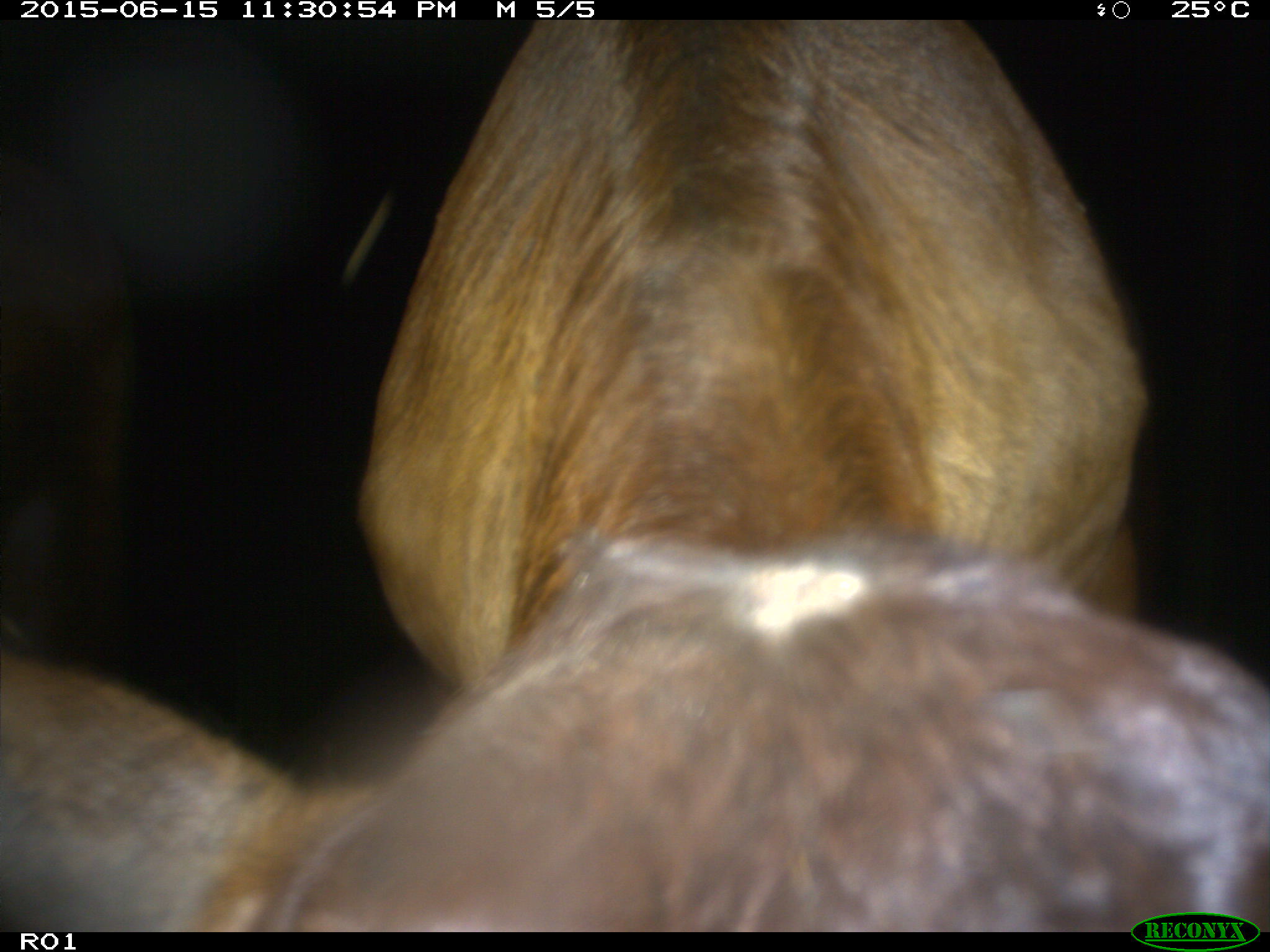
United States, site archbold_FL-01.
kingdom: Animalia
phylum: Chordata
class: Mammalia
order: Artiodactyla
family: Bovidae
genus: Bos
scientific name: Bos taurus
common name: domestic cow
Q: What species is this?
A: Bos taurus (domestic cow).